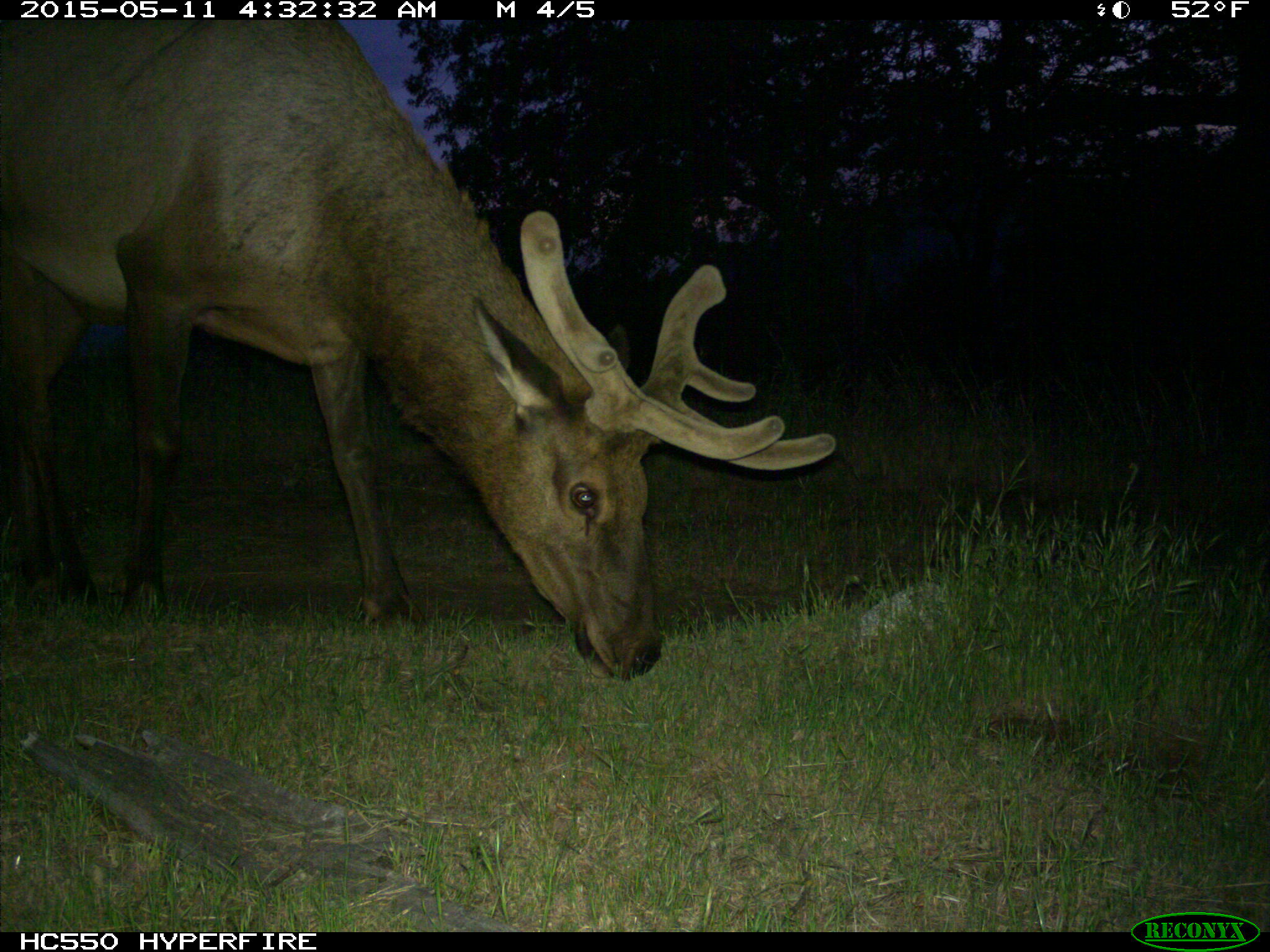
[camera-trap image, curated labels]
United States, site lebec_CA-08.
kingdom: Animalia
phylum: Chordata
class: Mammalia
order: Artiodactyla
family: Cervidae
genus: Cervus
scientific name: Cervus canadensis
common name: elk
Cervus canadensis (elk).